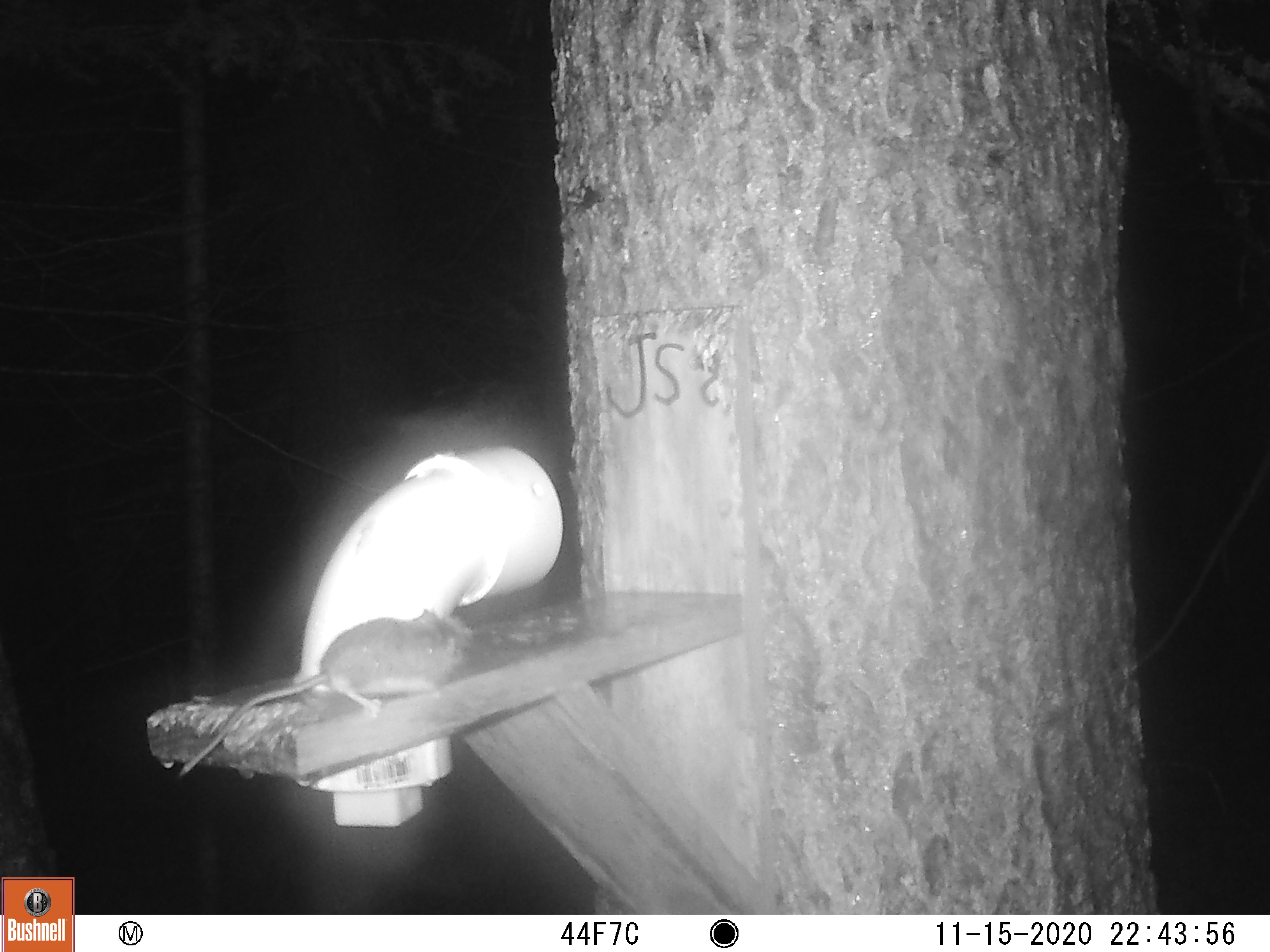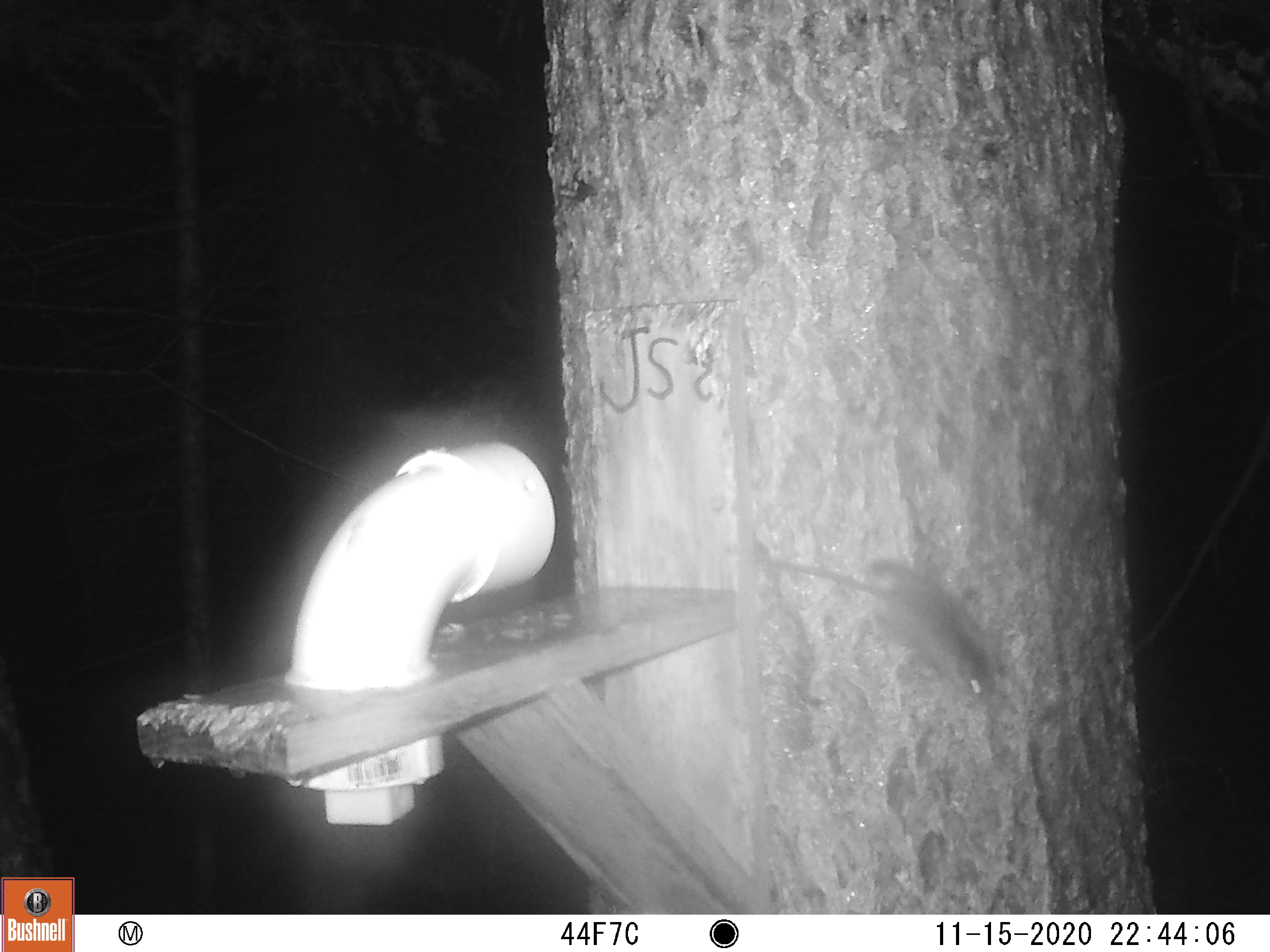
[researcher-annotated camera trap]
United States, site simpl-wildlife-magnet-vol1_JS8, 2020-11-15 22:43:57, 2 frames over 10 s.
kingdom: Animalia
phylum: Chordata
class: Mammalia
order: Rodentia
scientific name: Rodentia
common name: mouse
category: mouse sp.